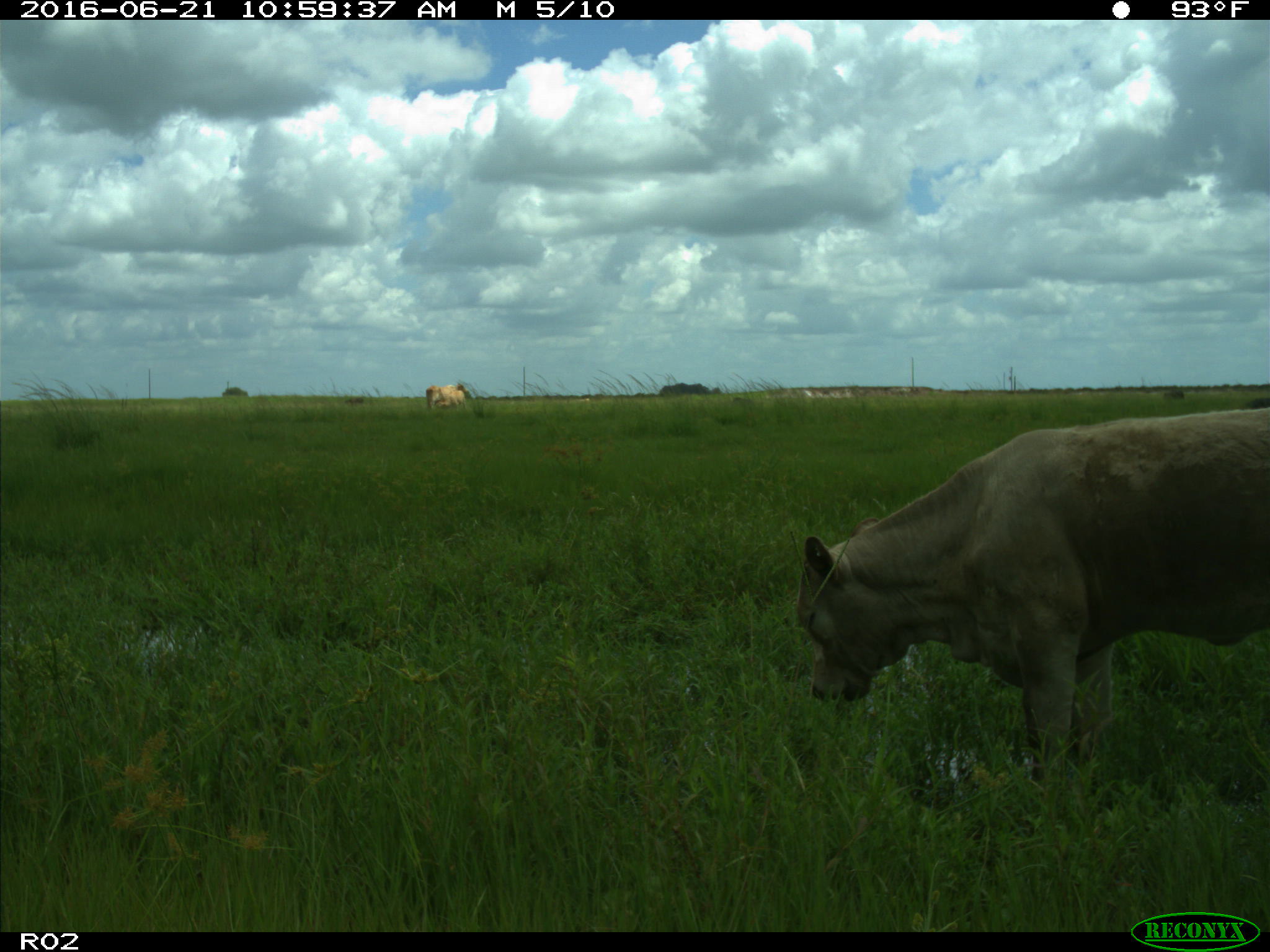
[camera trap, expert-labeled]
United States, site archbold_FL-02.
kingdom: Animalia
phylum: Chordata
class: Mammalia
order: Artiodactyla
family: Bovidae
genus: Bos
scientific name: Bos taurus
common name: domestic cow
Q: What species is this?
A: Bos taurus (domestic cow).